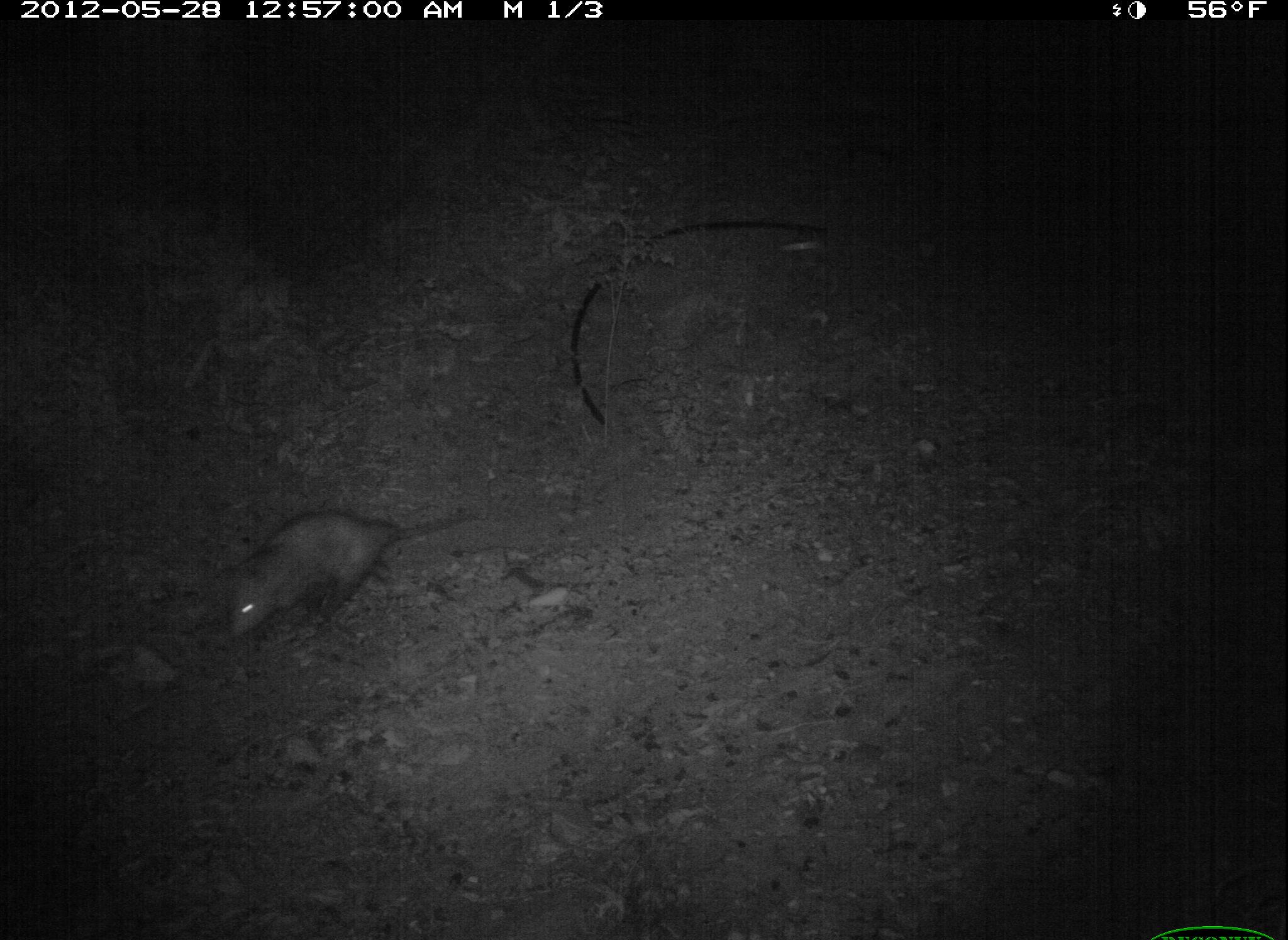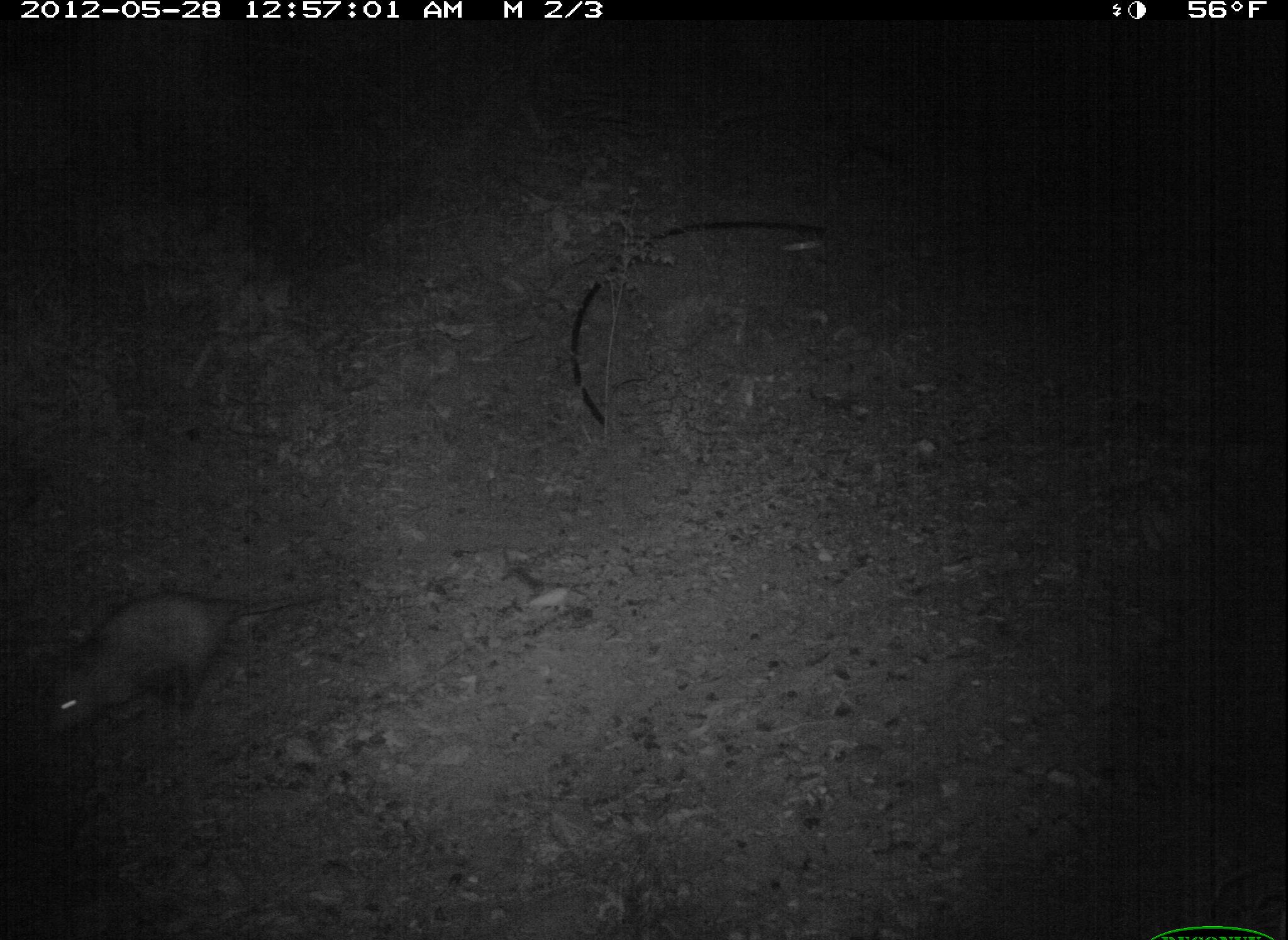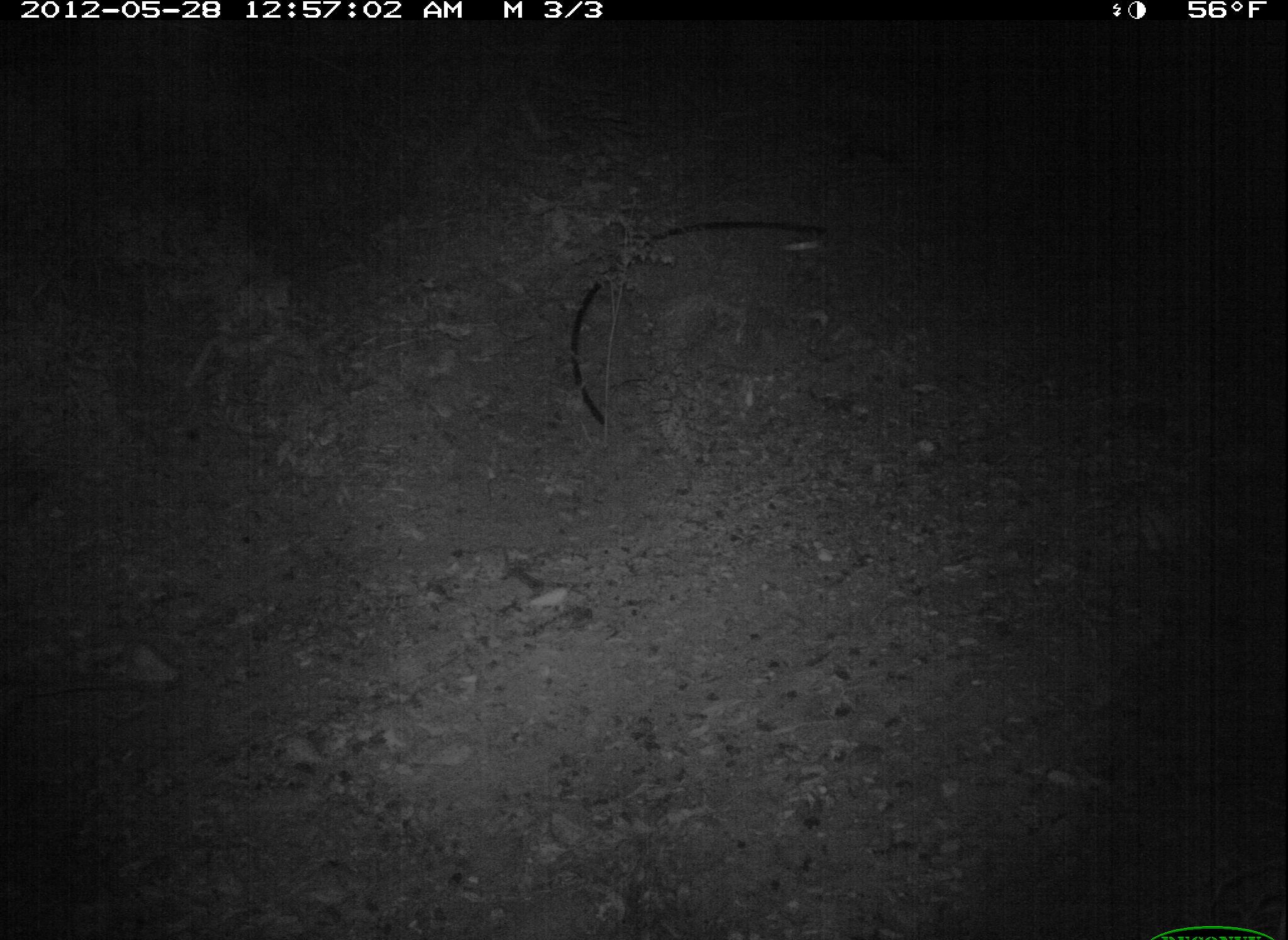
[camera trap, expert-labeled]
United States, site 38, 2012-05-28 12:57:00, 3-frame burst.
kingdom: Animalia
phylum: Chordata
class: Mammalia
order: Didelphimorphia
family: Didelphidae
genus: Didelphis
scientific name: Didelphis virginiana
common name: virginia opossum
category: opossum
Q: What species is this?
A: Opossum (virginia opossum) (Didelphis virginiana).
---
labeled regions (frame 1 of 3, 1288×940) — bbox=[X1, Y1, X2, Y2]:
opossum: bbox=[204, 486, 497, 659]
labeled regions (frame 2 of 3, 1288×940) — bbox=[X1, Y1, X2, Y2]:
opossum: bbox=[35, 572, 343, 741]